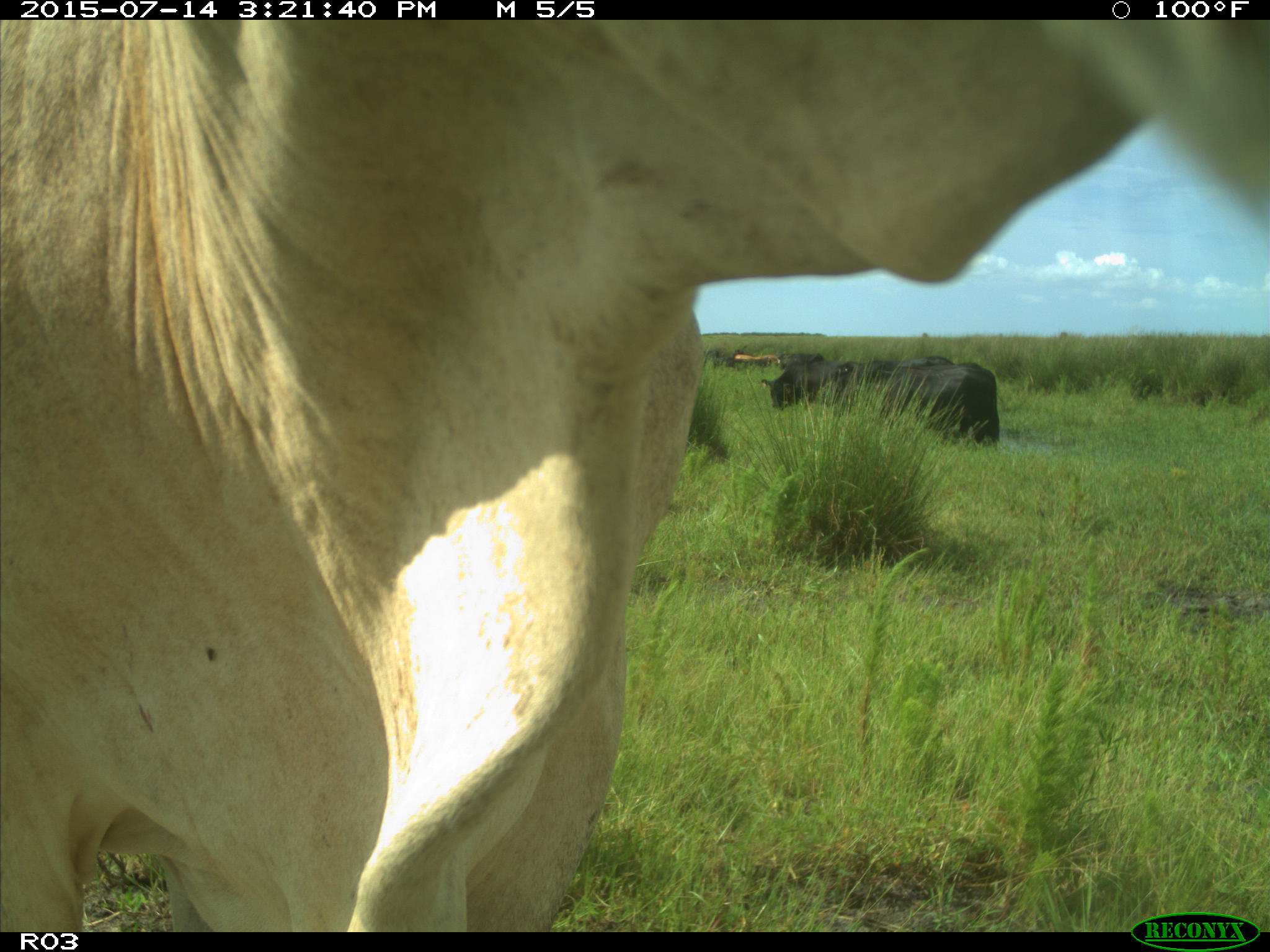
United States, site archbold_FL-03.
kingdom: Animalia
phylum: Chordata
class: Mammalia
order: Artiodactyla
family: Bovidae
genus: Bos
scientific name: Bos taurus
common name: domestic cow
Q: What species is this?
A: Bos taurus (domestic cow).